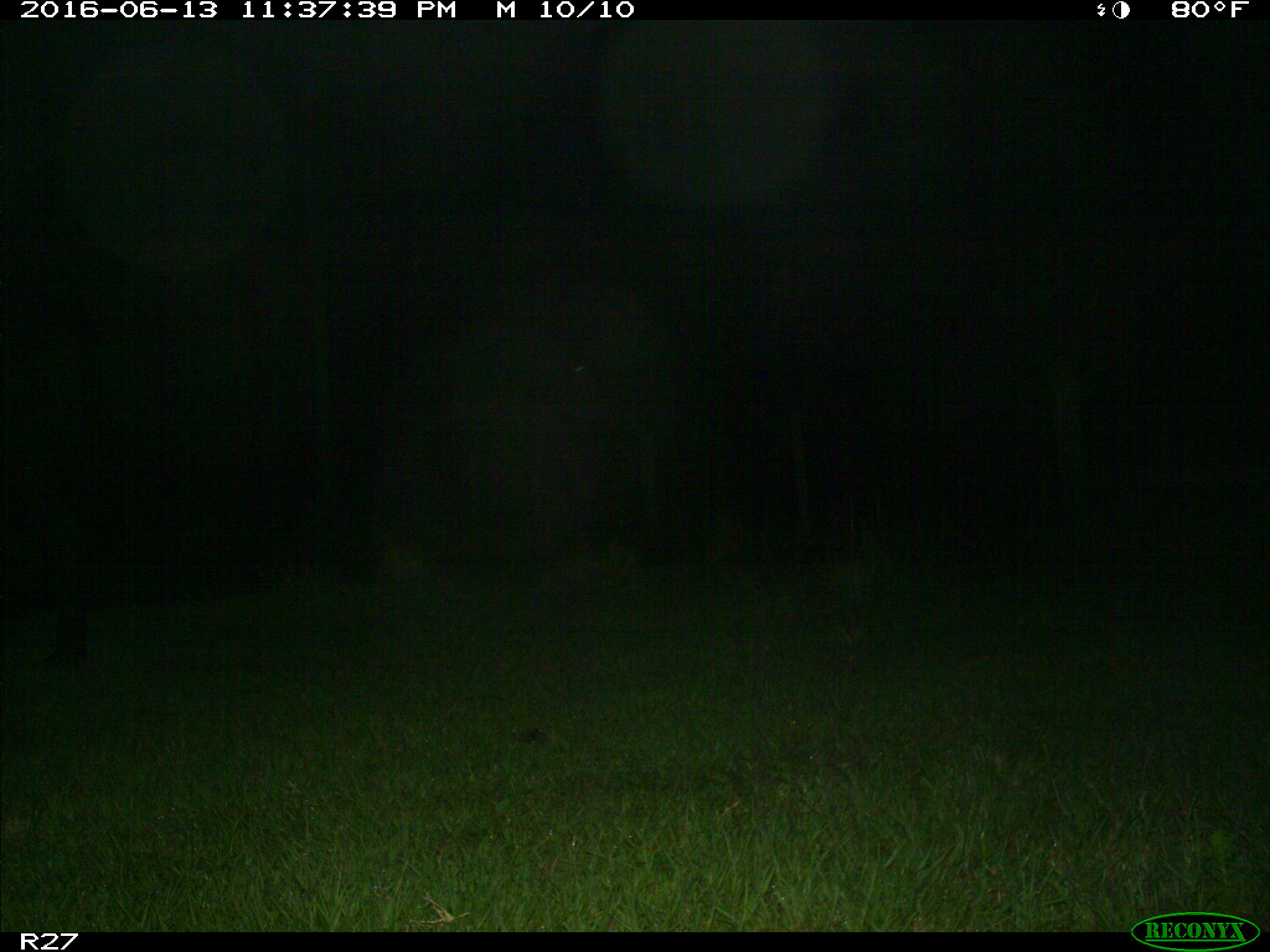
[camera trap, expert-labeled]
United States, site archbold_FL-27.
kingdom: Animalia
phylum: Chordata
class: Mammalia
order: Artiodactyla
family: Bovidae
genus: Bos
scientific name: Bos taurus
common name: domestic cow